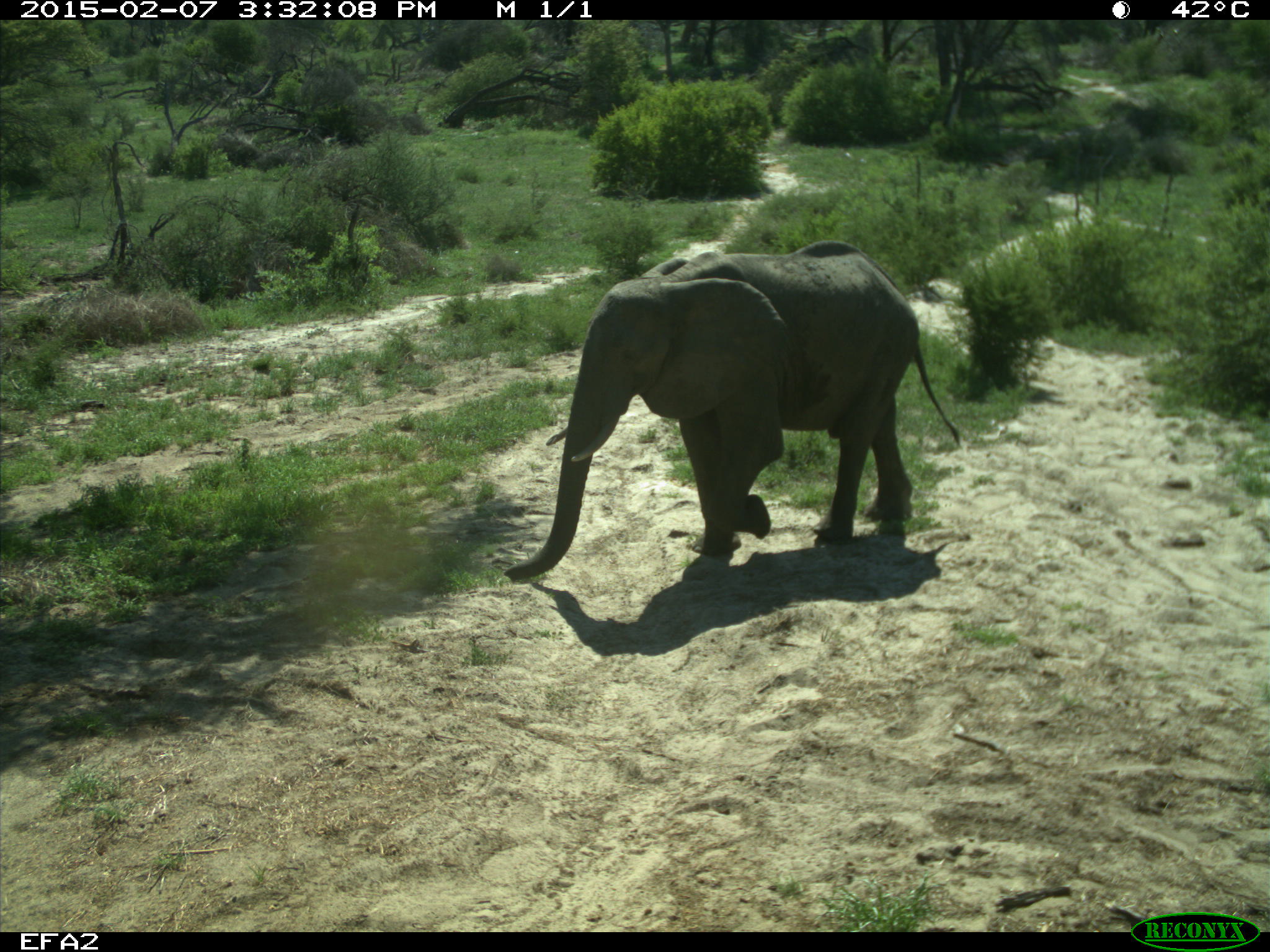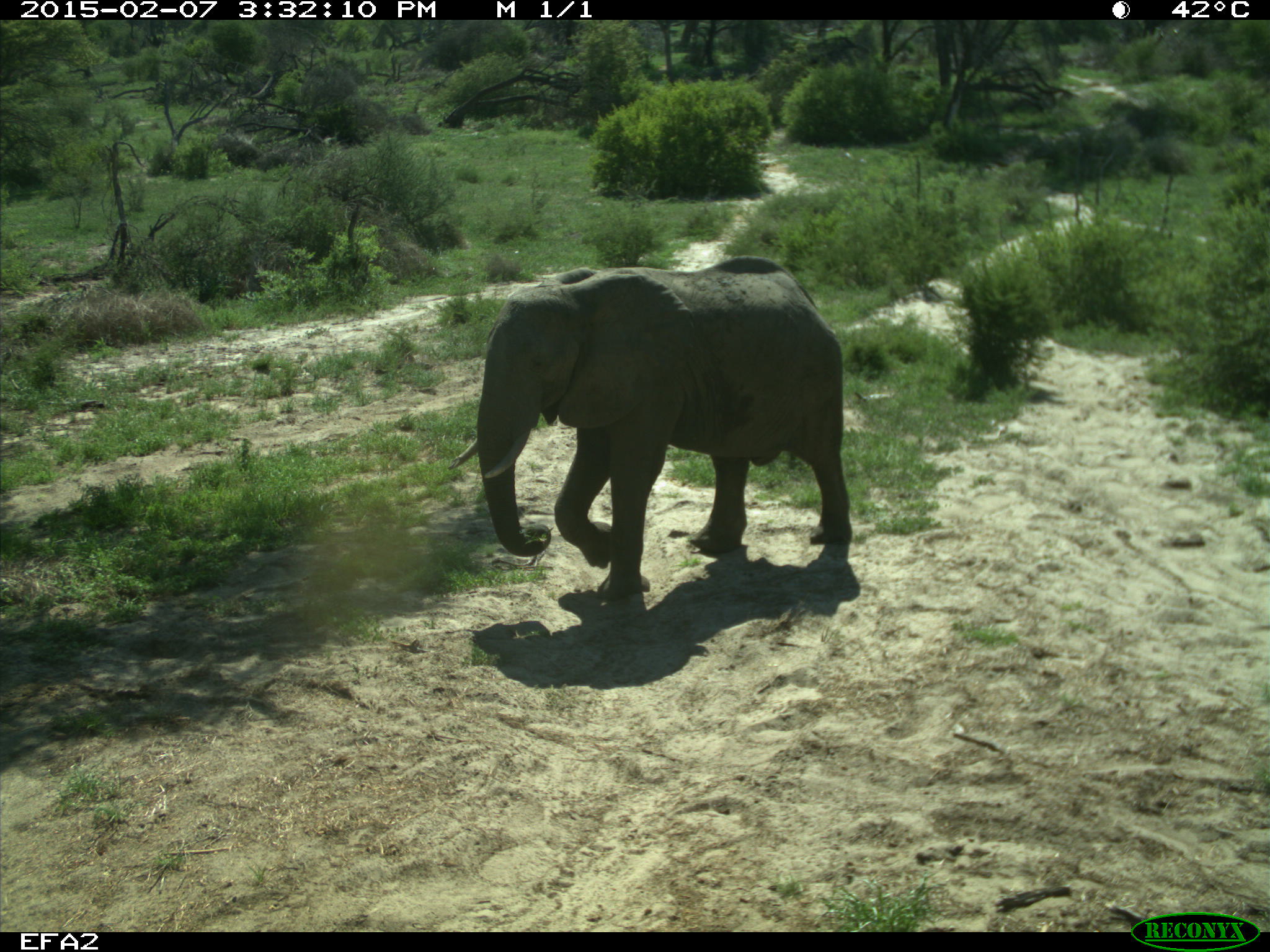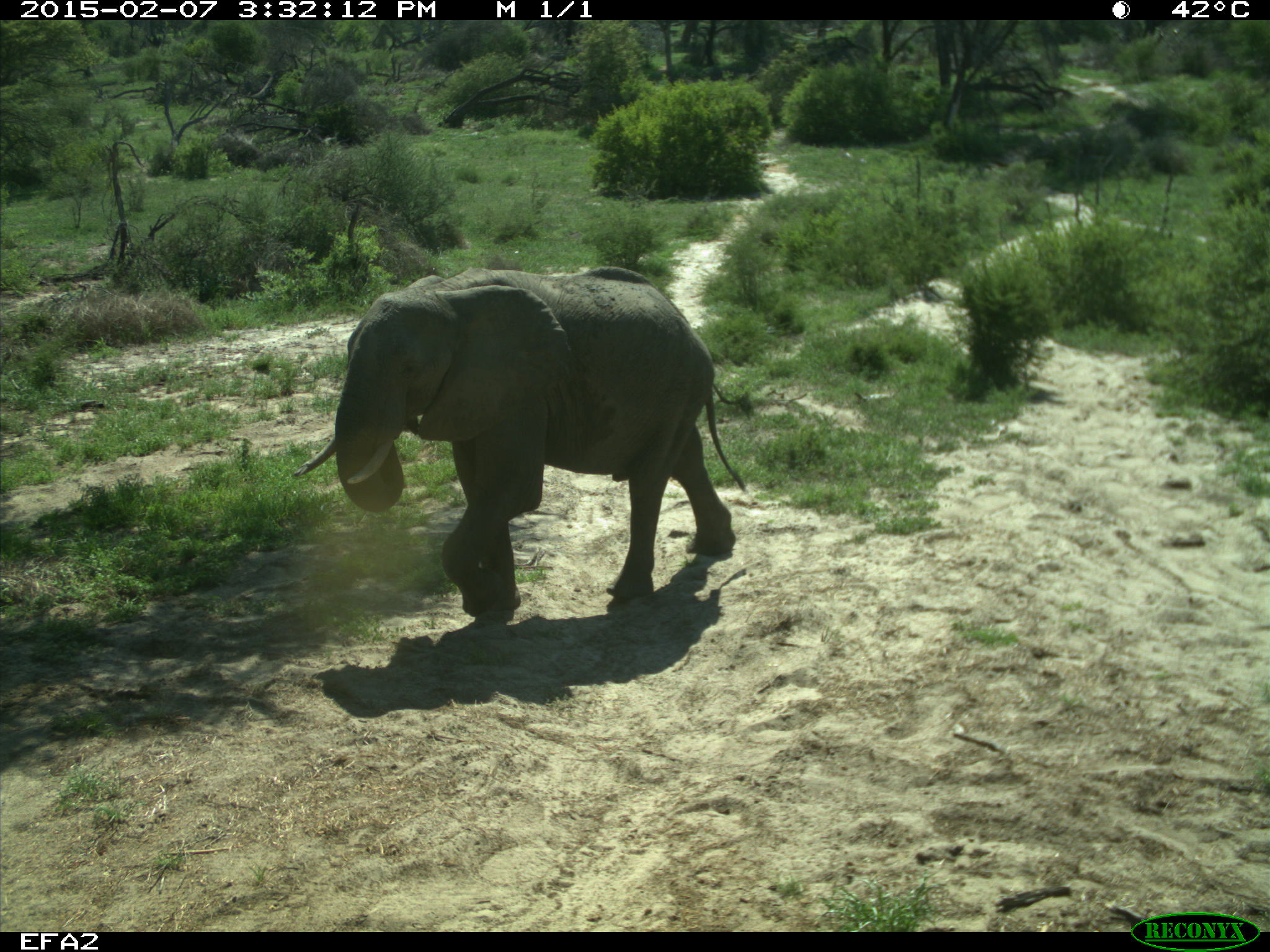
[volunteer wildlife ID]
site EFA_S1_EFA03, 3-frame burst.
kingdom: Animalia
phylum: Chordata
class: Mammalia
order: Proboscidea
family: Elephantidae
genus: Loxodonta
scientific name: Loxodonta africana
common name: african bush elephant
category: elephant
Elephant (african bush elephant) (Loxodonta africana), count 1. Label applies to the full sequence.